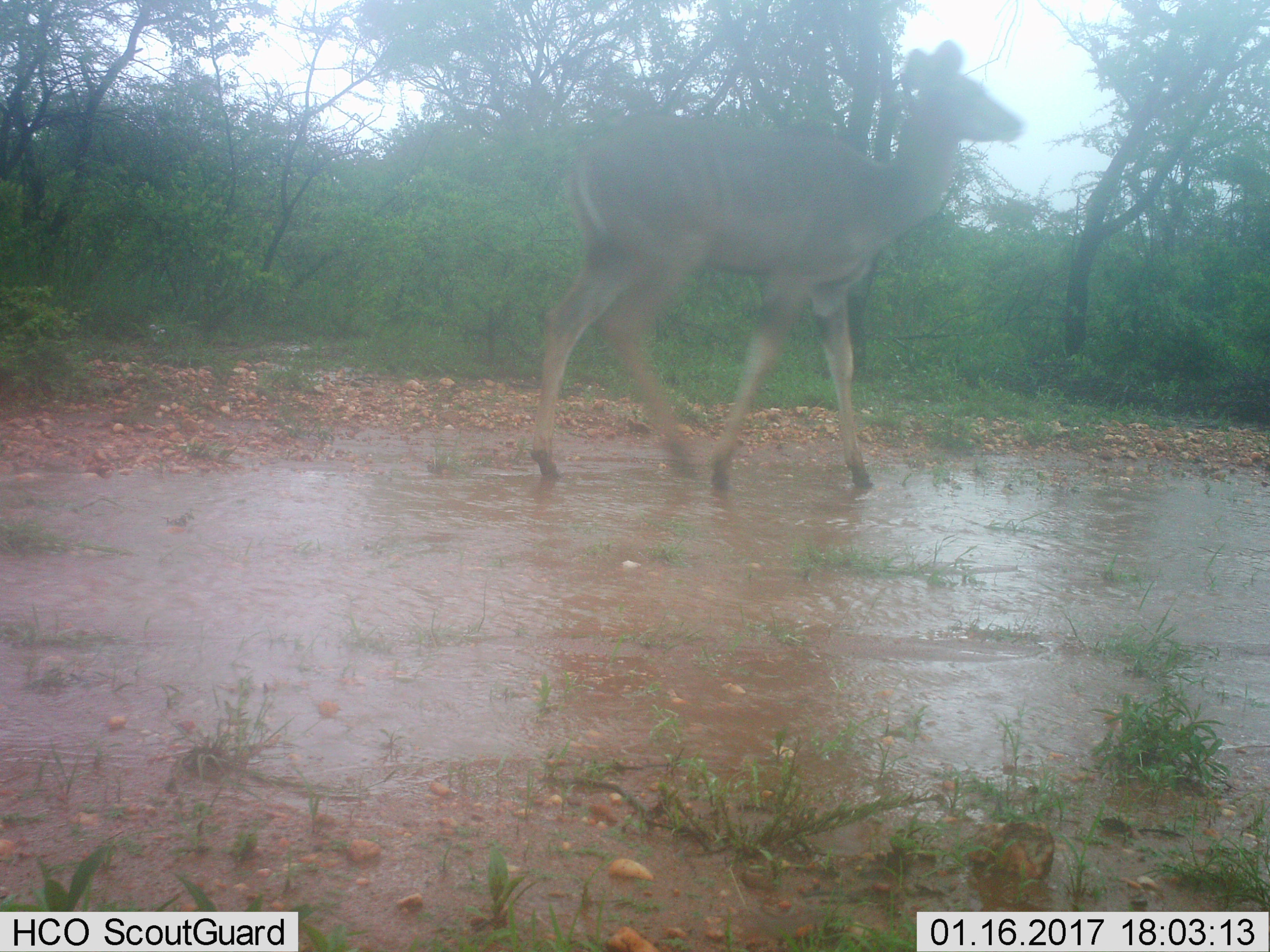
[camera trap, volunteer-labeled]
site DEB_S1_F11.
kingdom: Animalia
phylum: Chordata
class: Mammalia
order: Artiodactyla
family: Bovidae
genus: Tragelaphus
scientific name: Tragelaphus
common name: kudu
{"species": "kudu (Tragelaphus)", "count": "1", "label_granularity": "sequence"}